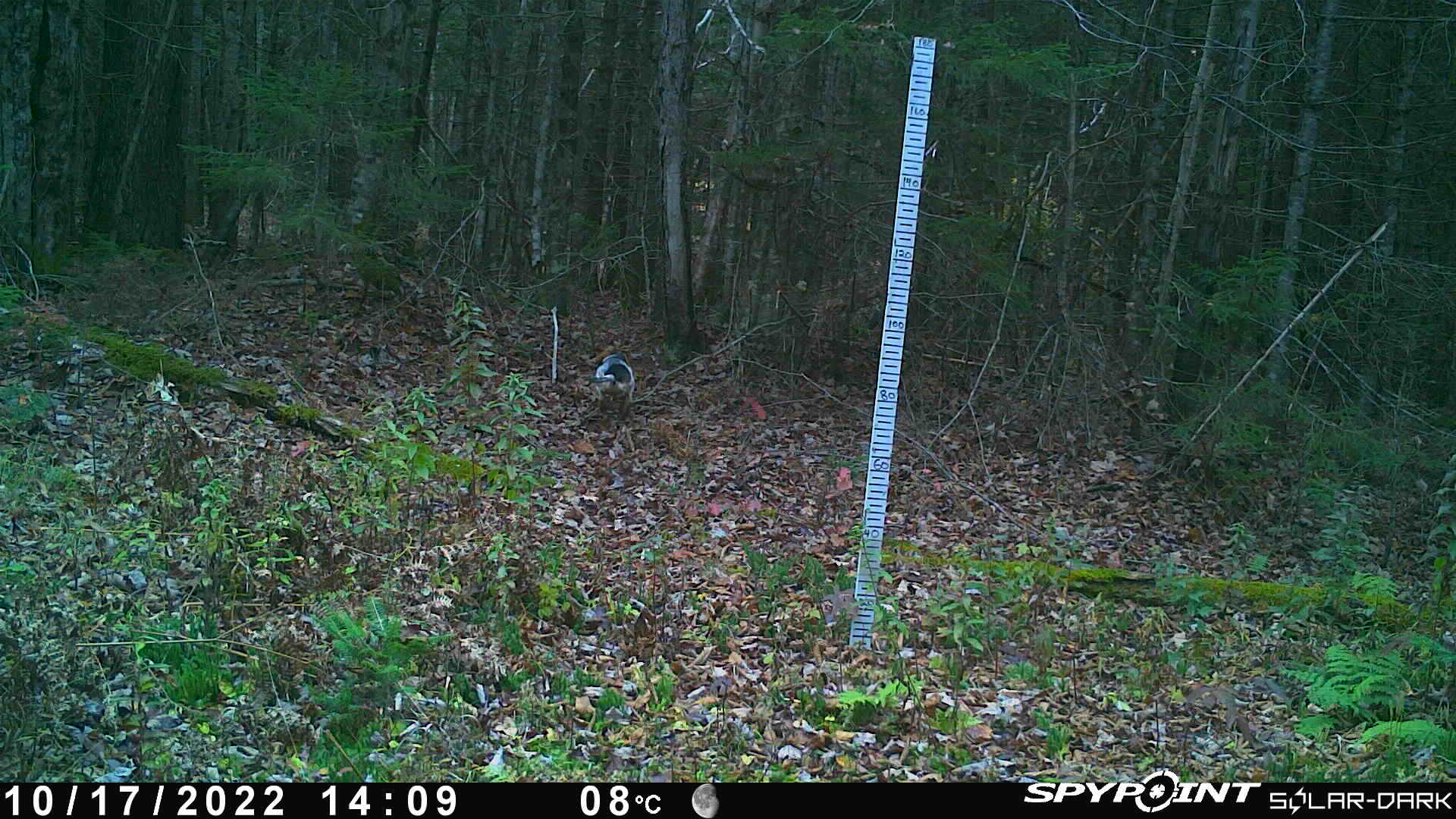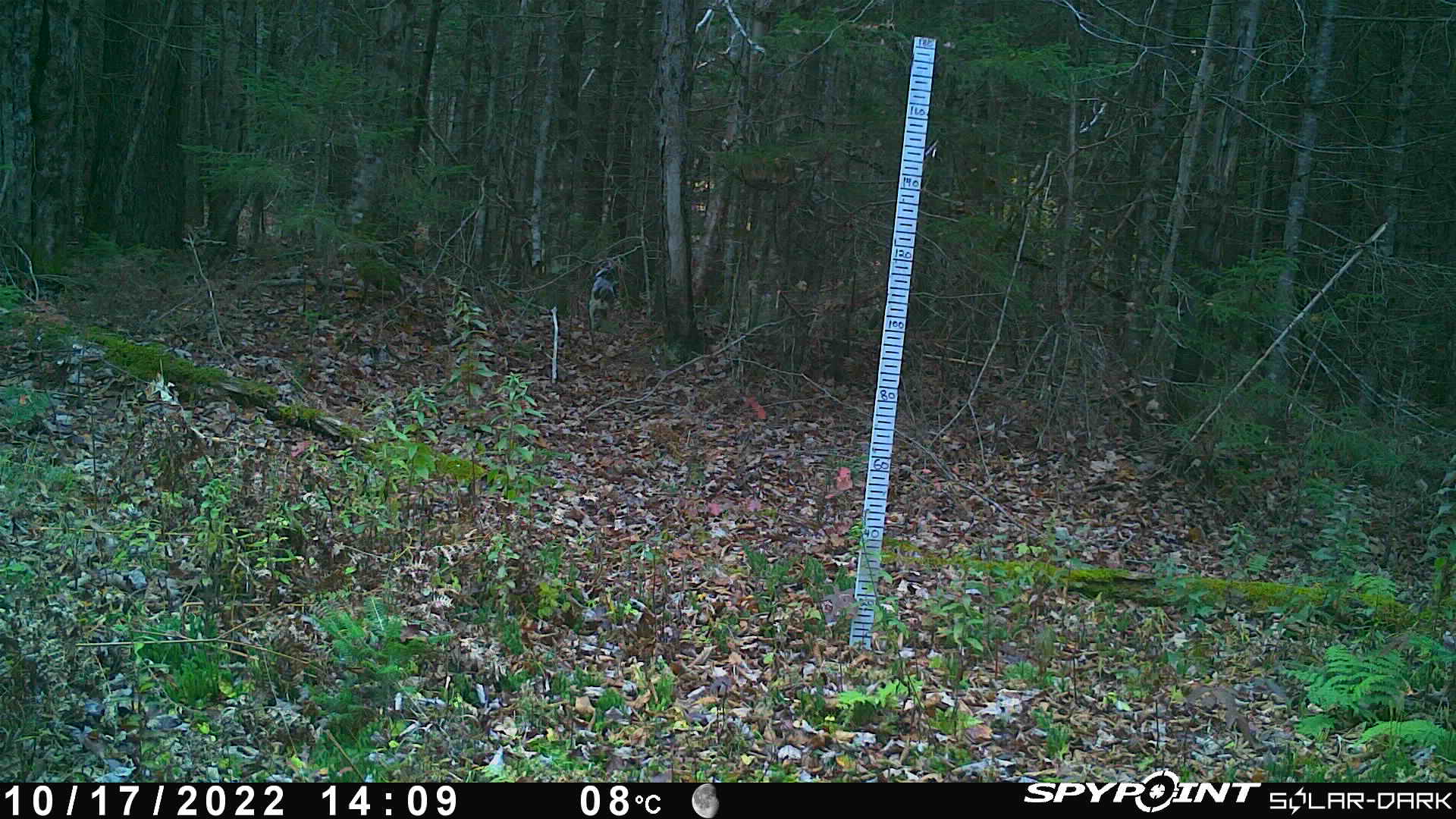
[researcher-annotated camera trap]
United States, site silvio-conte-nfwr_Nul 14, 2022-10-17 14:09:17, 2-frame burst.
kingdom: Animalia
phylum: Chordata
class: Mammalia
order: Carnivora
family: Canidae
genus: Canis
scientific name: Canis familiaris familiaris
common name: domestic dog